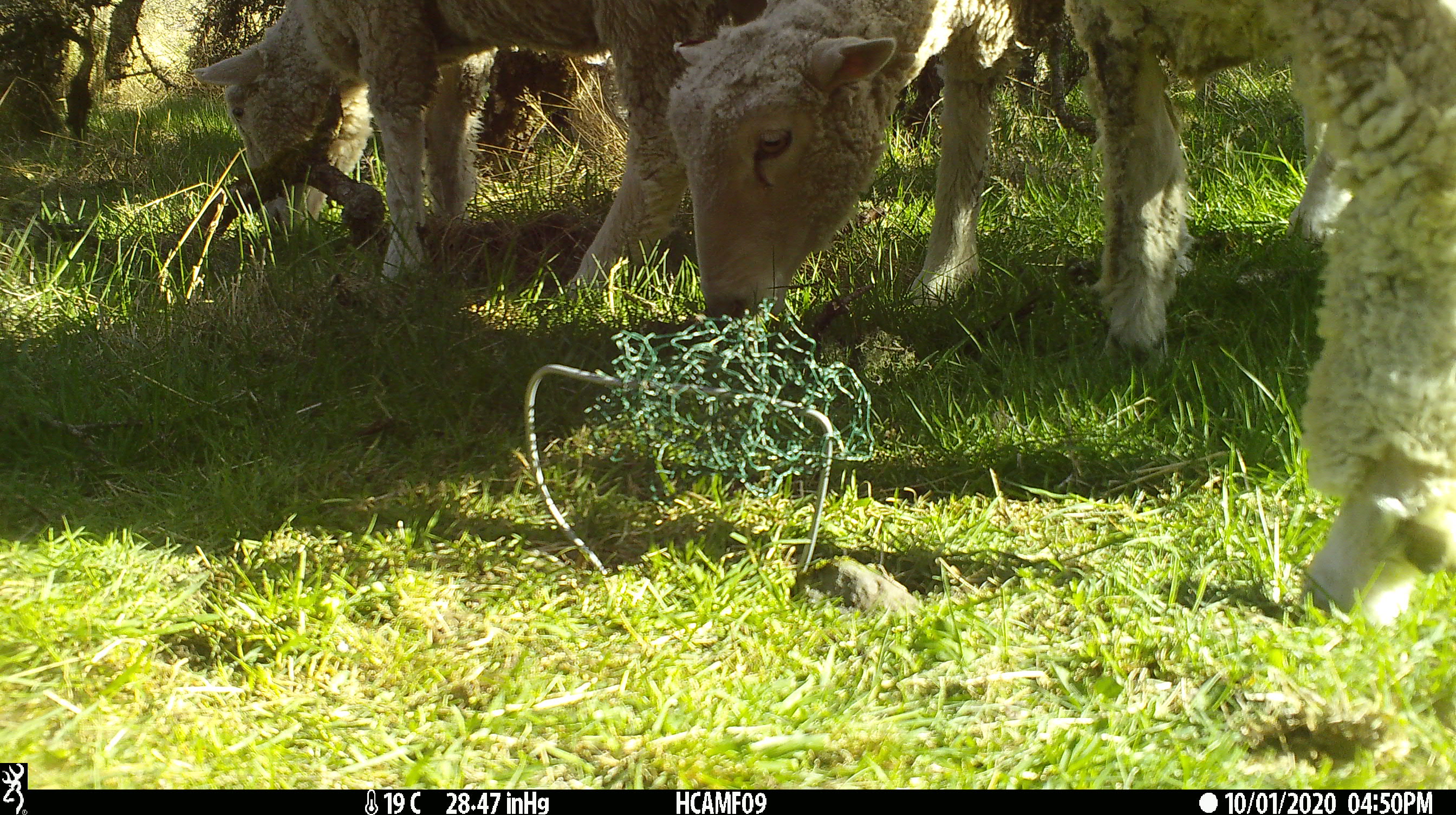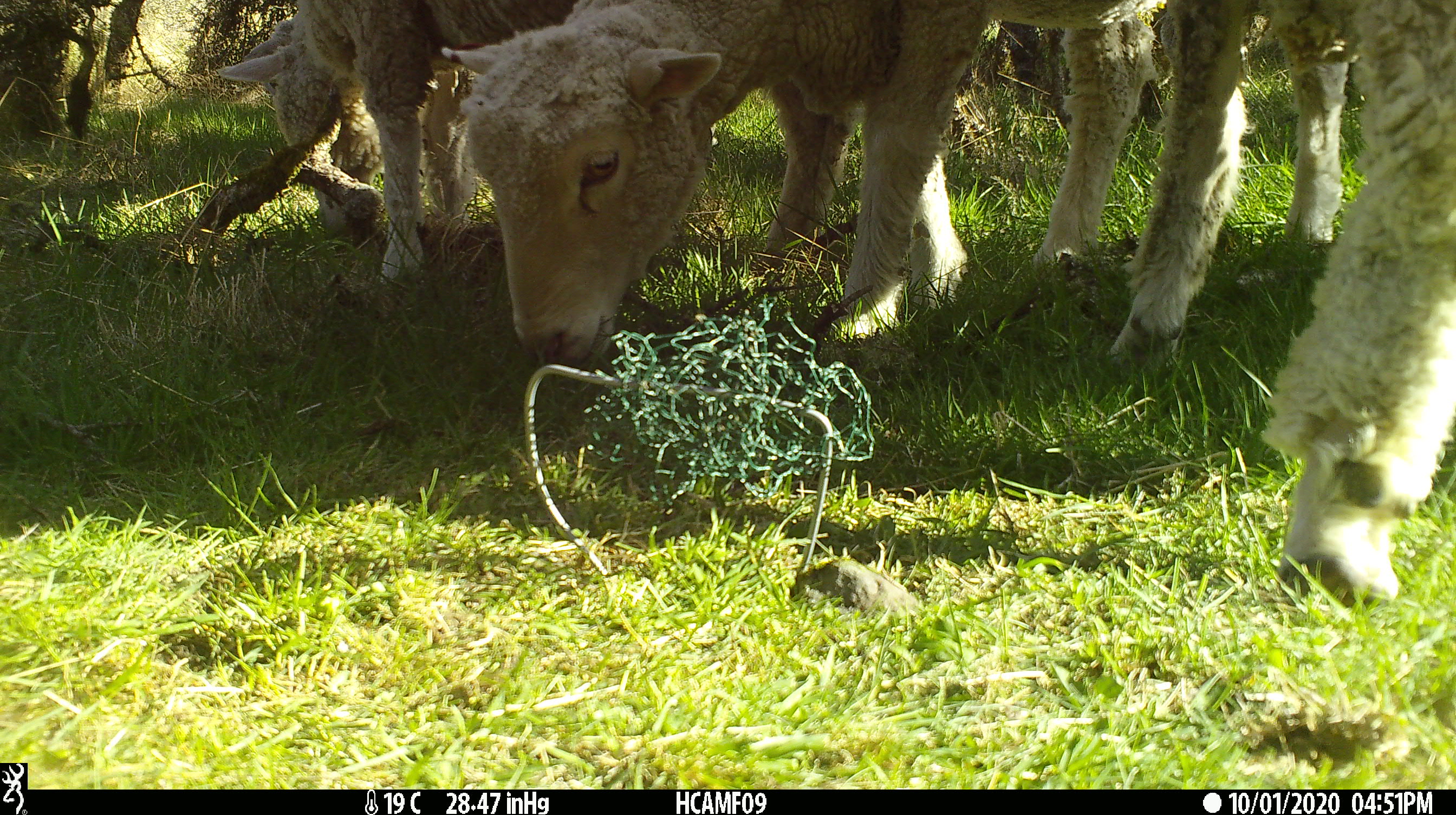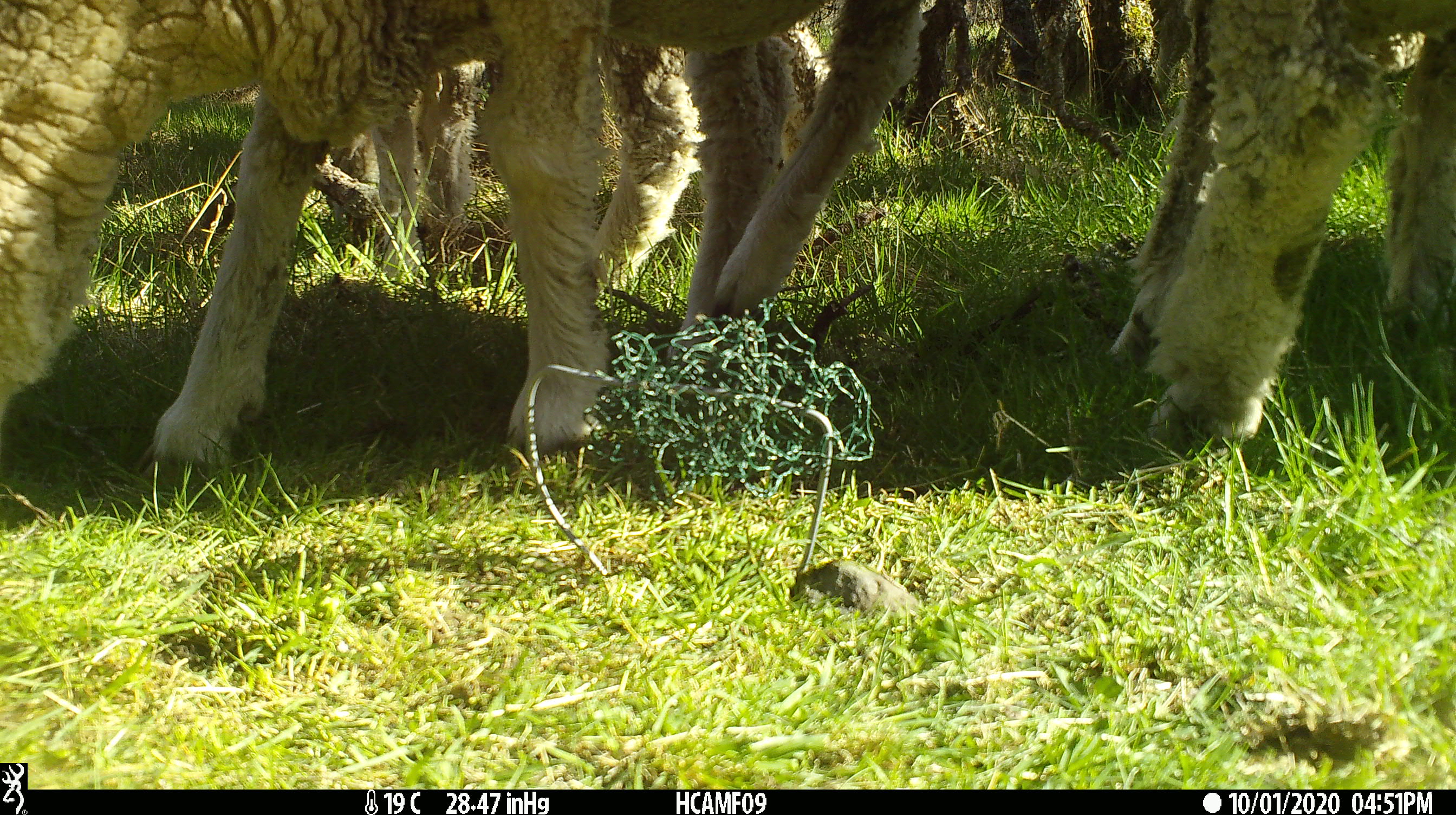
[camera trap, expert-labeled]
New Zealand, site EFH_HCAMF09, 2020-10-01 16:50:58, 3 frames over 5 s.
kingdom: Animalia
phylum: Chordata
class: Mammalia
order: Artiodactyla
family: Bovidae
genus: Ovis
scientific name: Ovis aries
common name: domestic sheep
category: sheep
Sheep (domestic sheep) (Ovis aries).